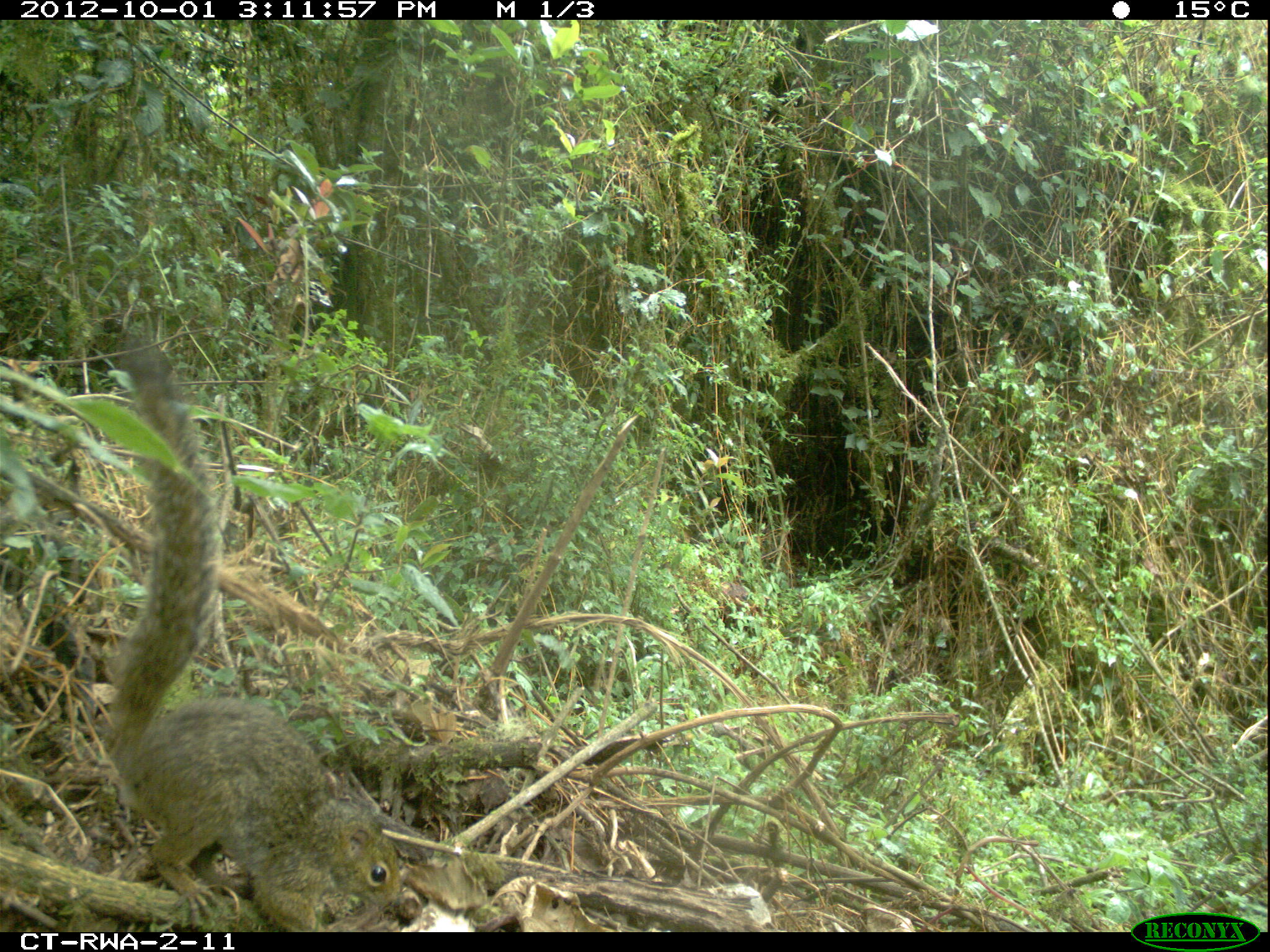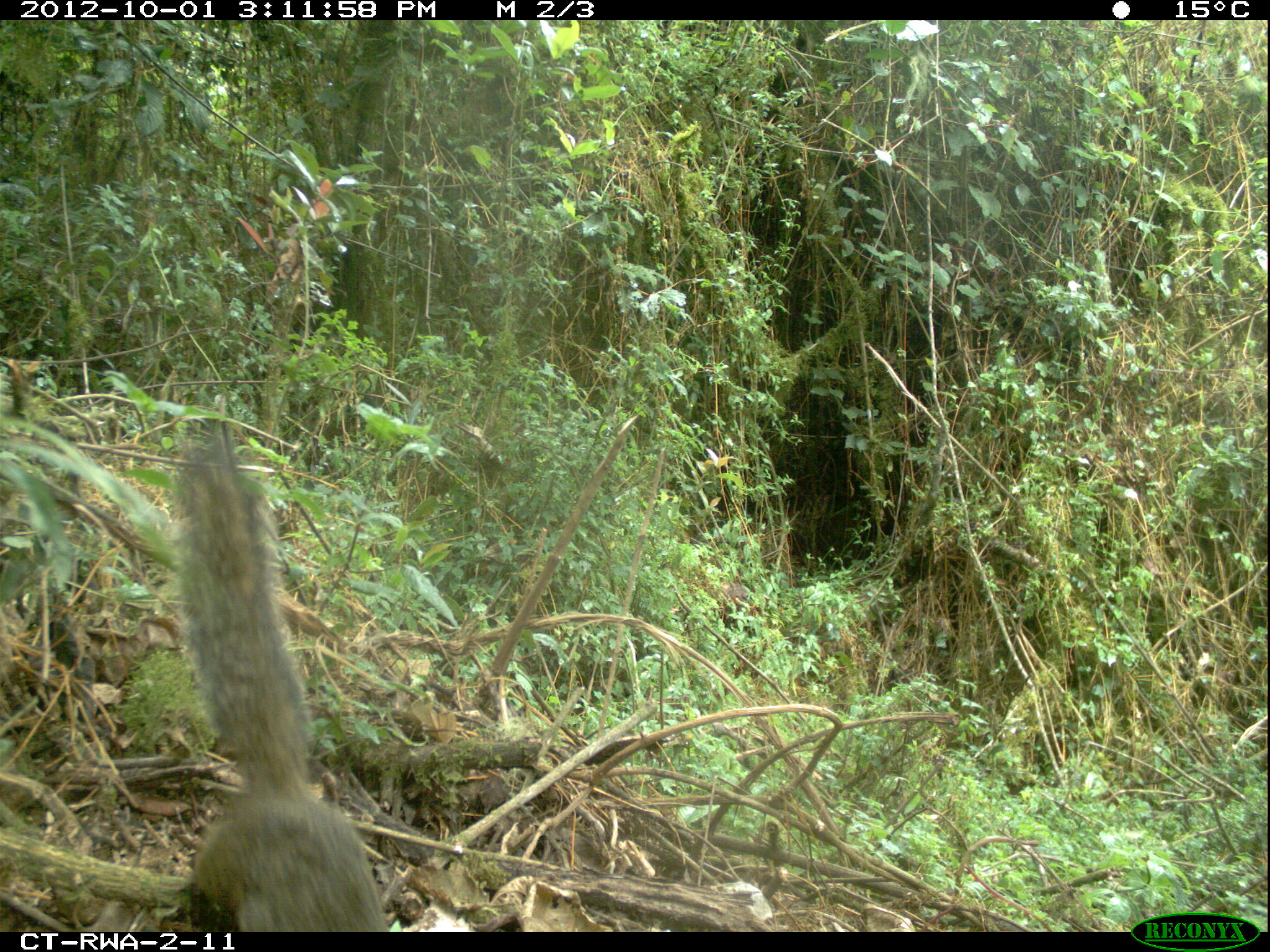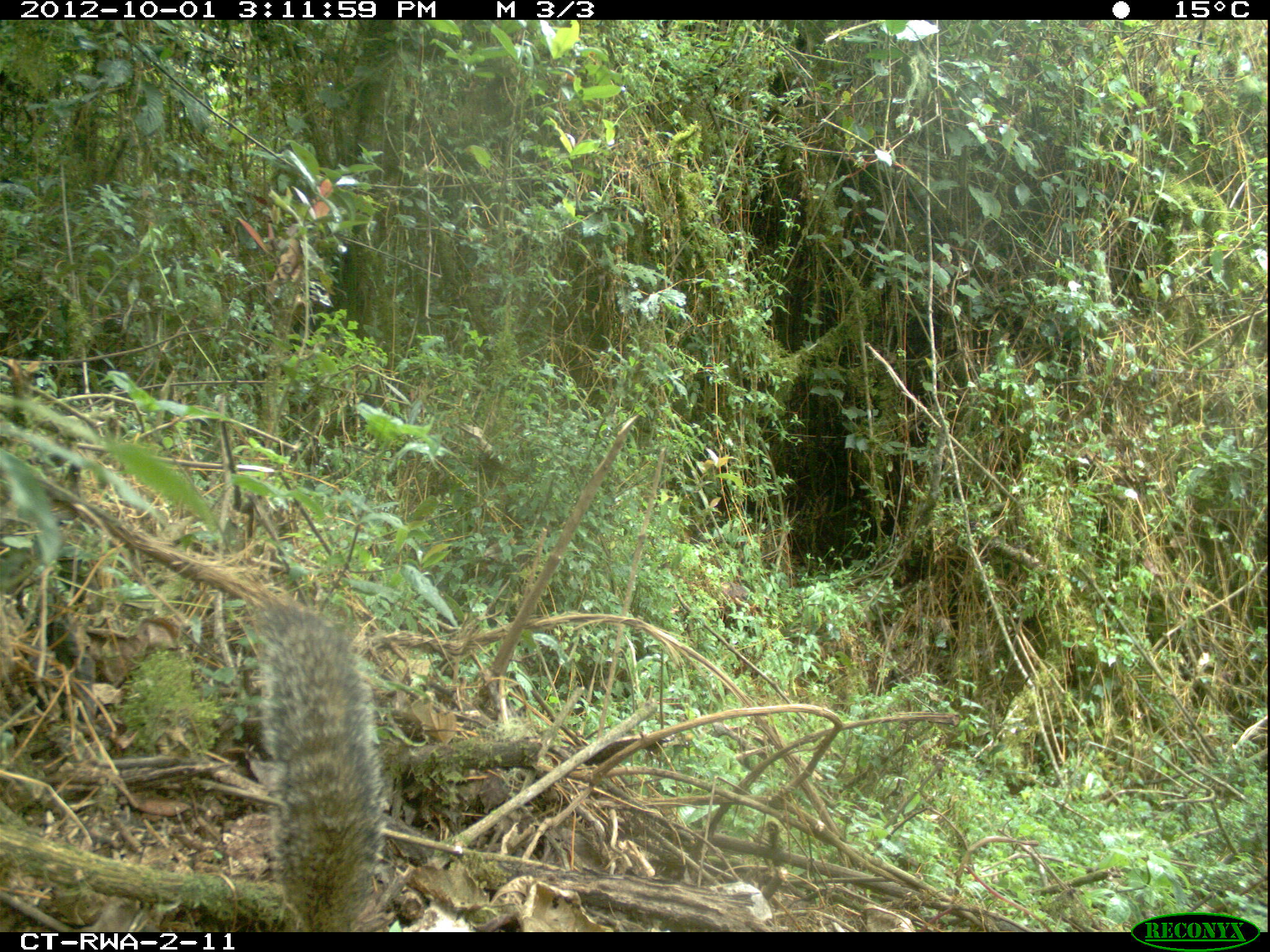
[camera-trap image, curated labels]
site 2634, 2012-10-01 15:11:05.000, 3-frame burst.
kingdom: Animalia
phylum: Chordata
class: Mammalia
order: Rodentia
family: Sciuridae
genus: Funisciurus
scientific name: Funisciurus carruthersi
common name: carruther's mountain squirrel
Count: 1.